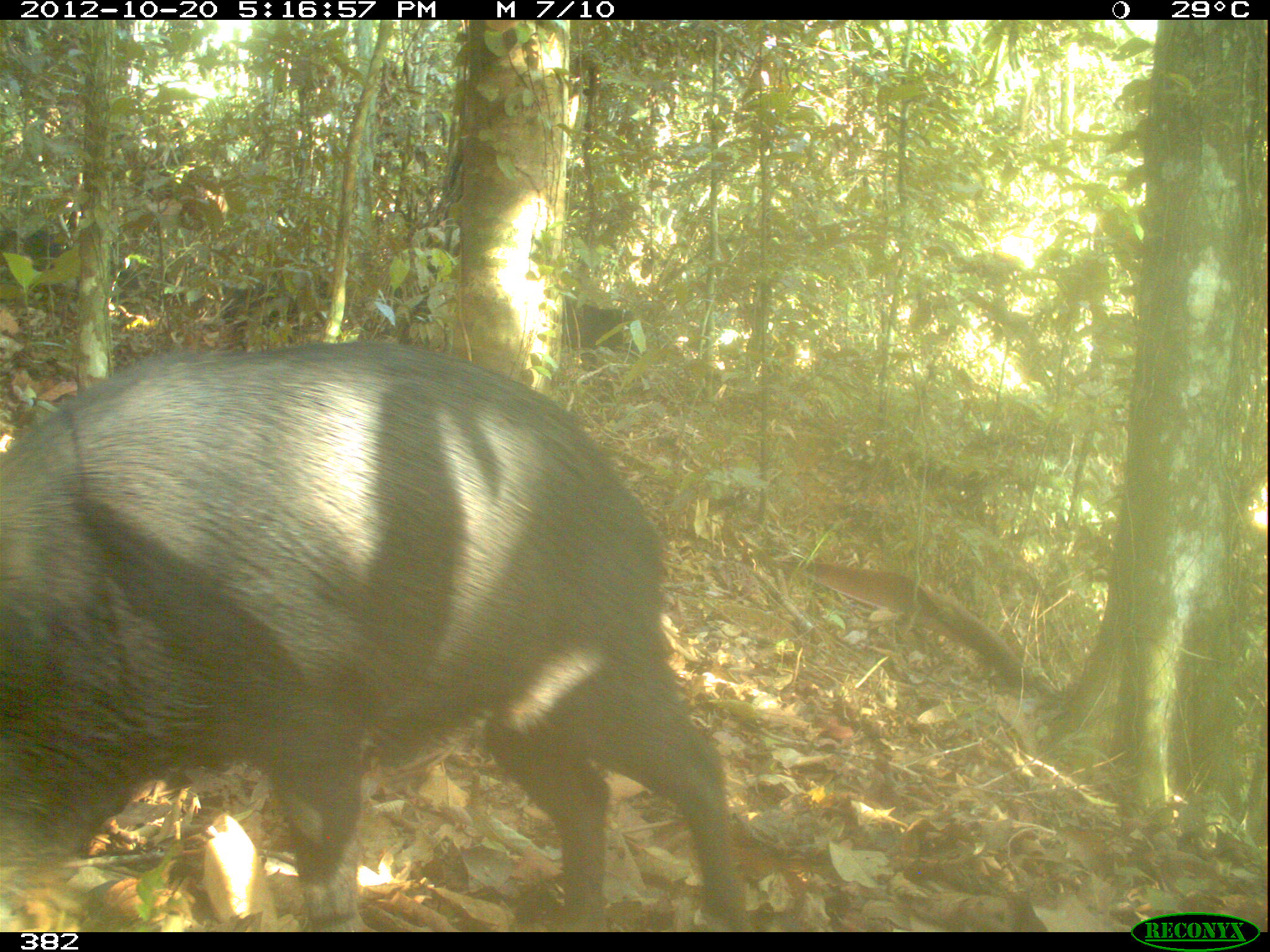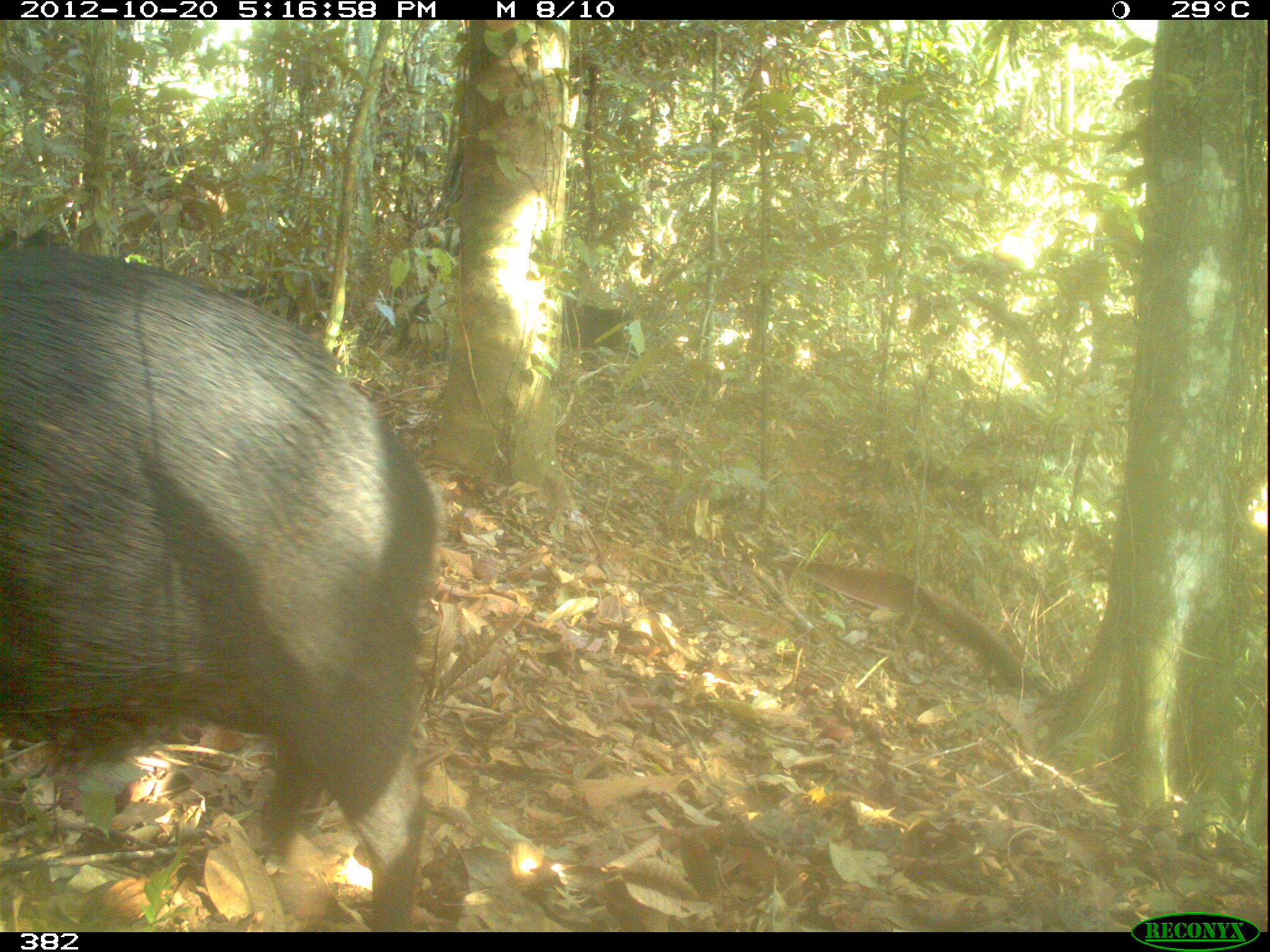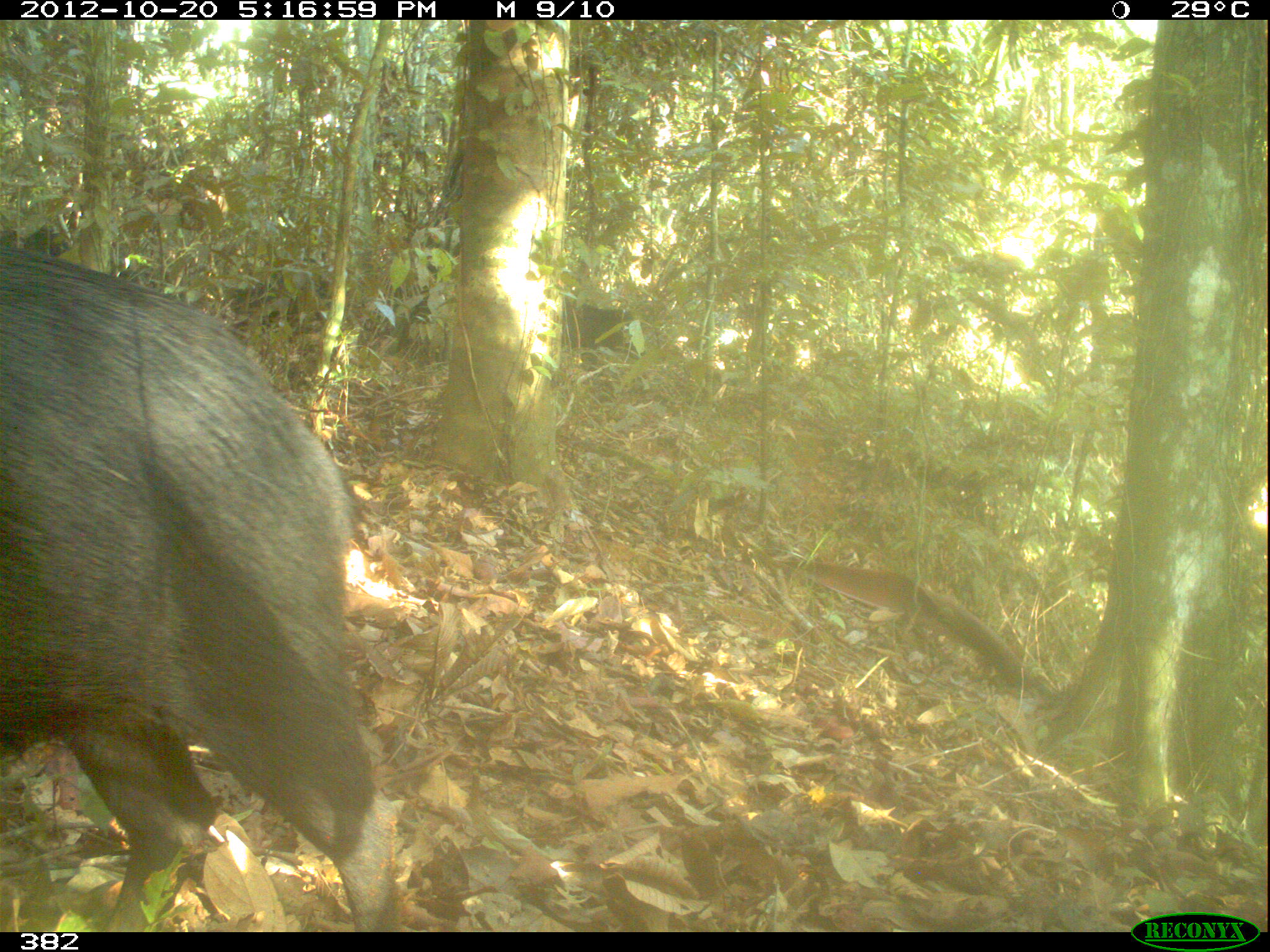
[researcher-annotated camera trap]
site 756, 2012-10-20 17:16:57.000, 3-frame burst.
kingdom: Animalia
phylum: Chordata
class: Mammalia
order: Artiodactyla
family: Tayassuidae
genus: Tayassu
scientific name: Tayassu pecari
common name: white-lipped peccary